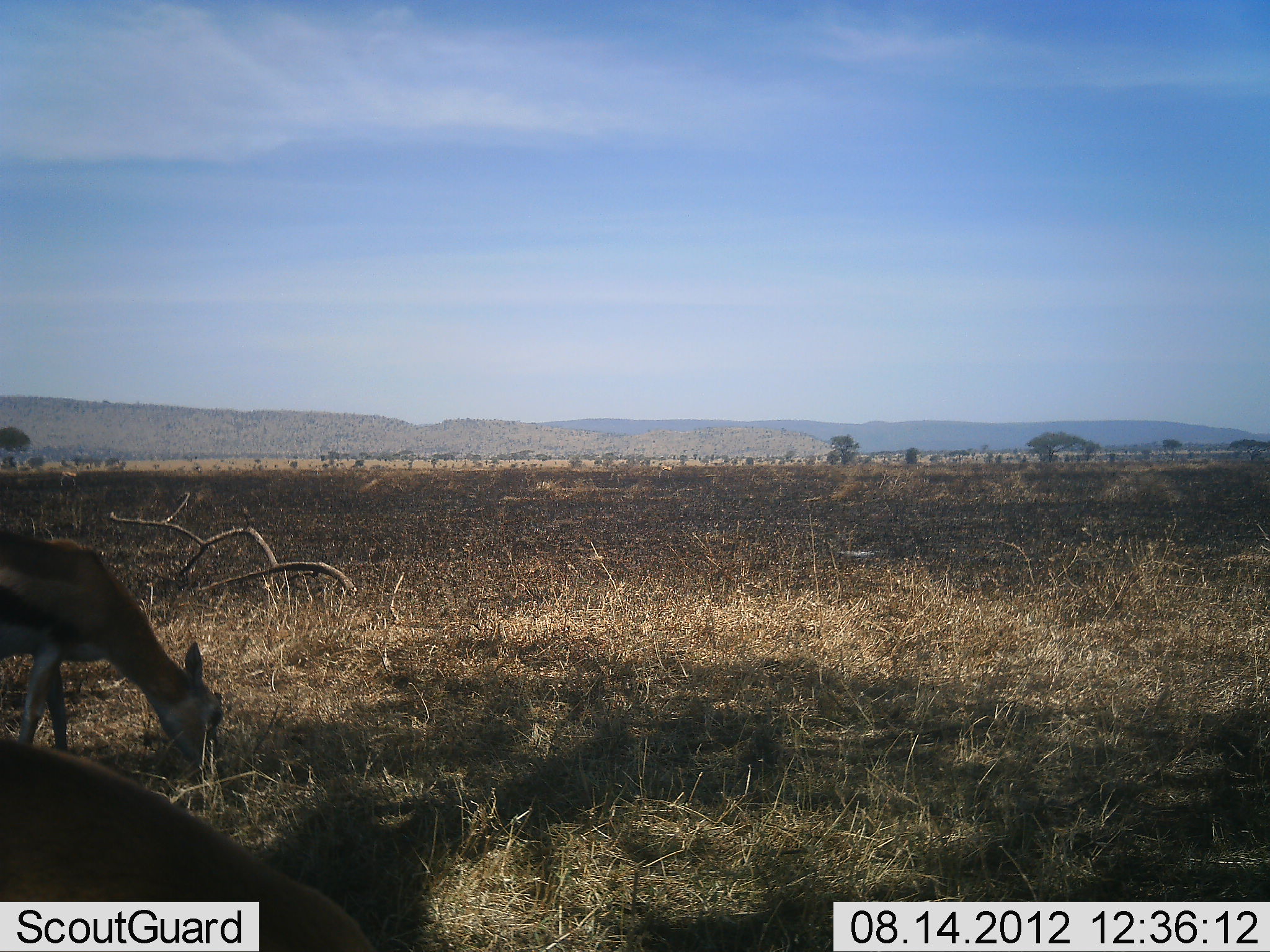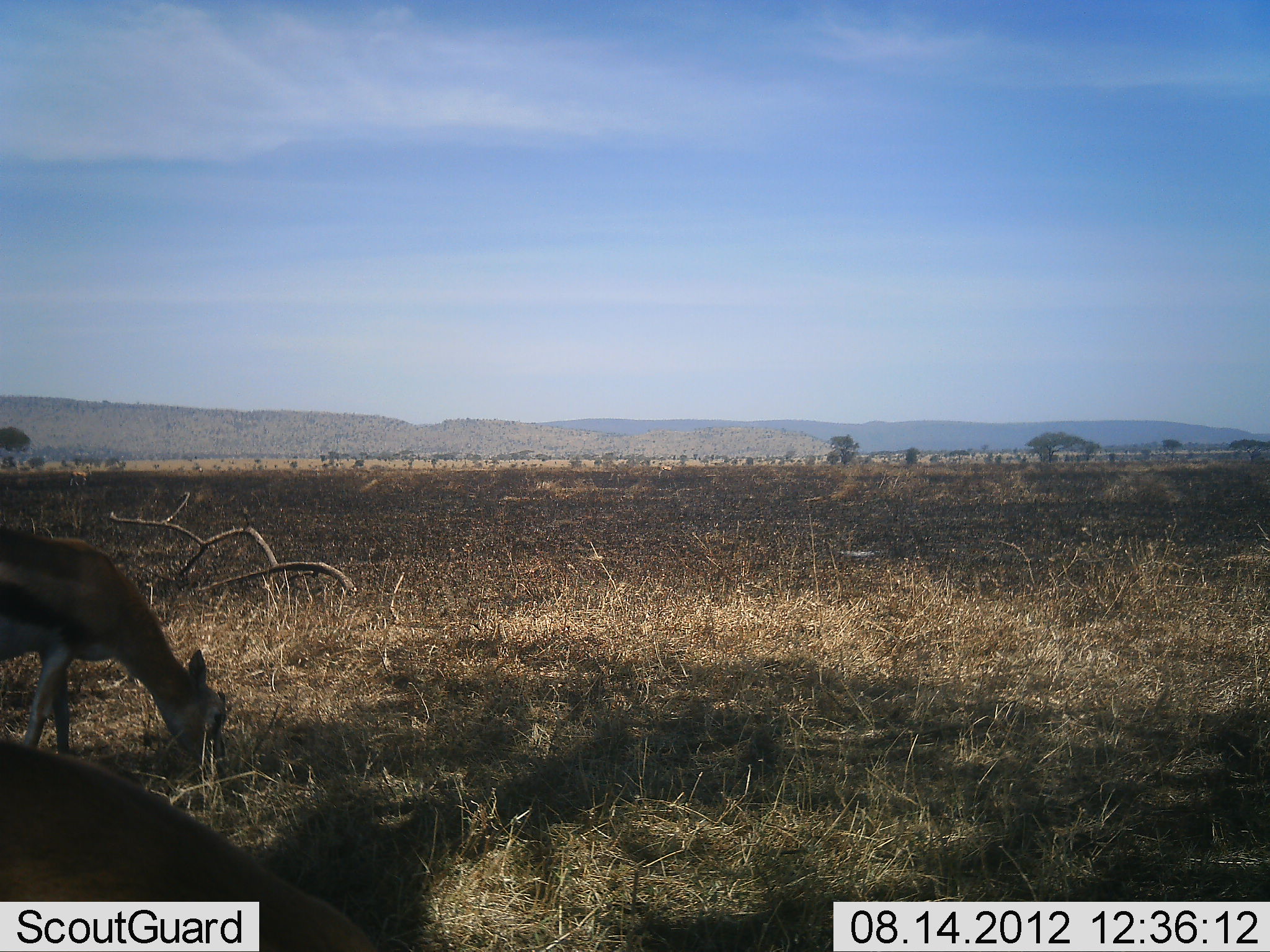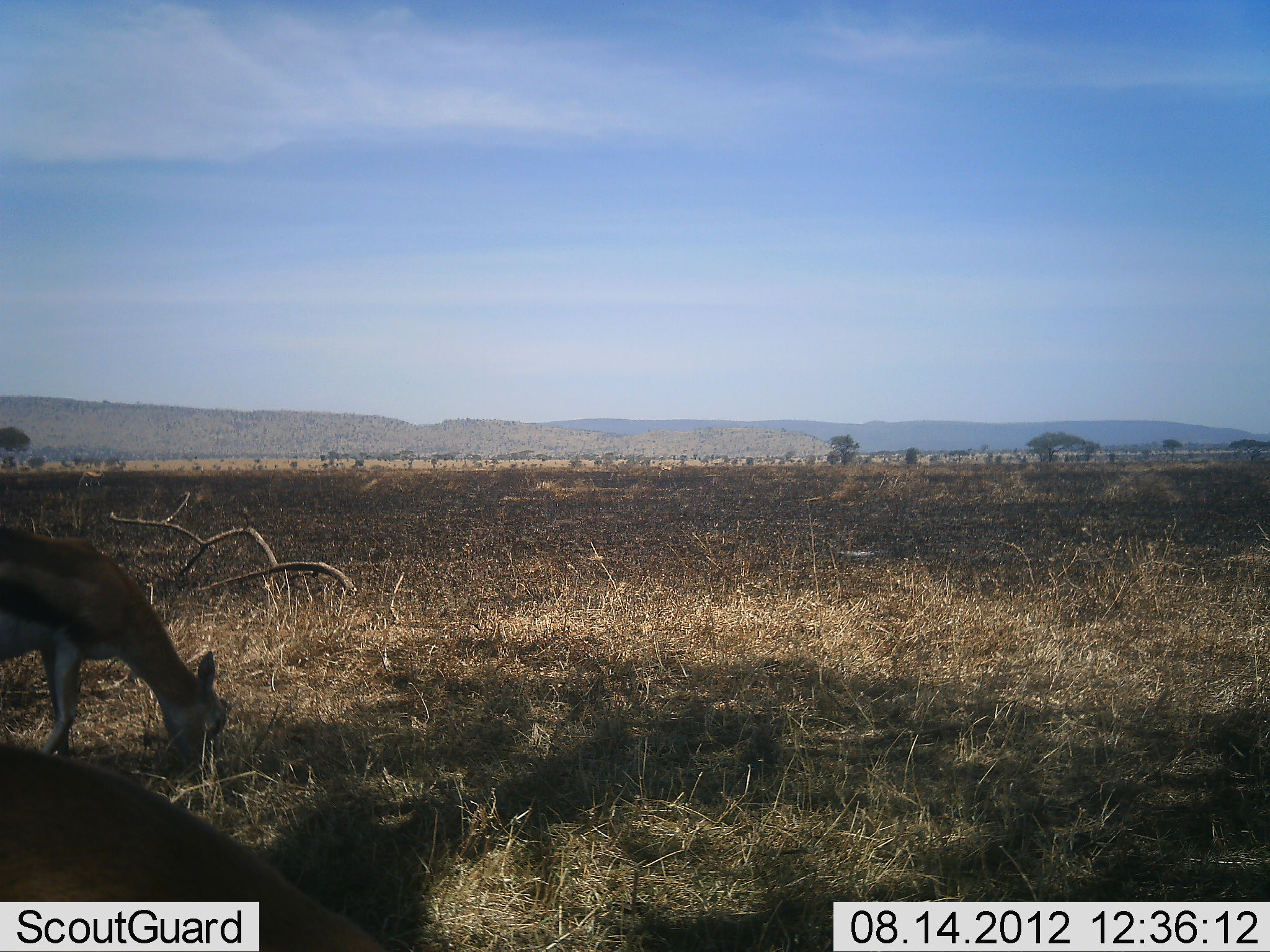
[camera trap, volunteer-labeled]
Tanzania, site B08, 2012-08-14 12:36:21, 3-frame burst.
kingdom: Animalia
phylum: Chordata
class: Mammalia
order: Artiodactyla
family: Bovidae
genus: Eudorcas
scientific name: Eudorcas thomsonii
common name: thomson's gazelle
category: gazellethomsons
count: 2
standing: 10%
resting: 0%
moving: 20%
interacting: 0%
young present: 0%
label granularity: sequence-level